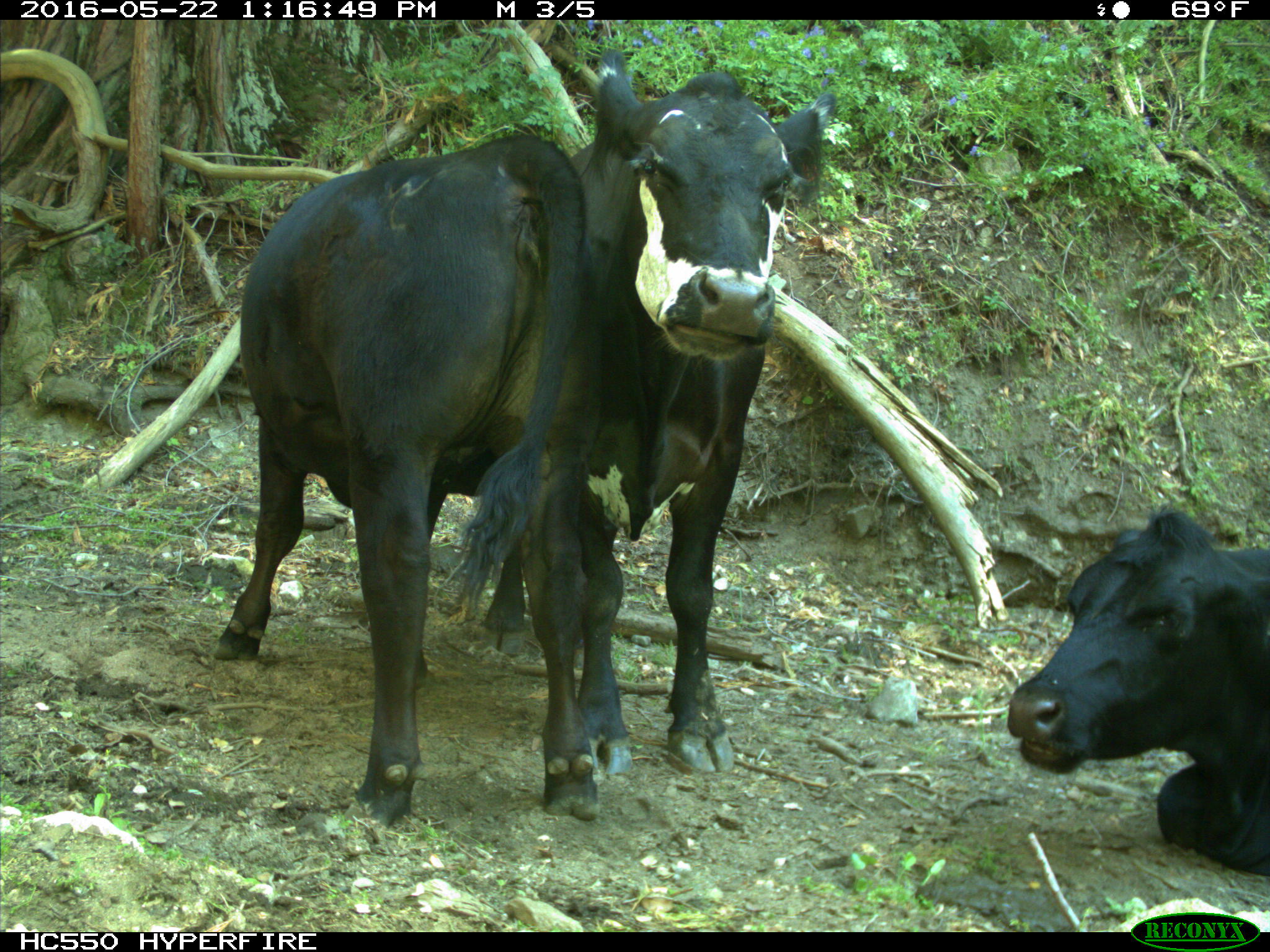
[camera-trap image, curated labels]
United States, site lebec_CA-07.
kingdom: Animalia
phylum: Chordata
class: Mammalia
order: Artiodactyla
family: Bovidae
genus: Bos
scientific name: Bos taurus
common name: domestic cow